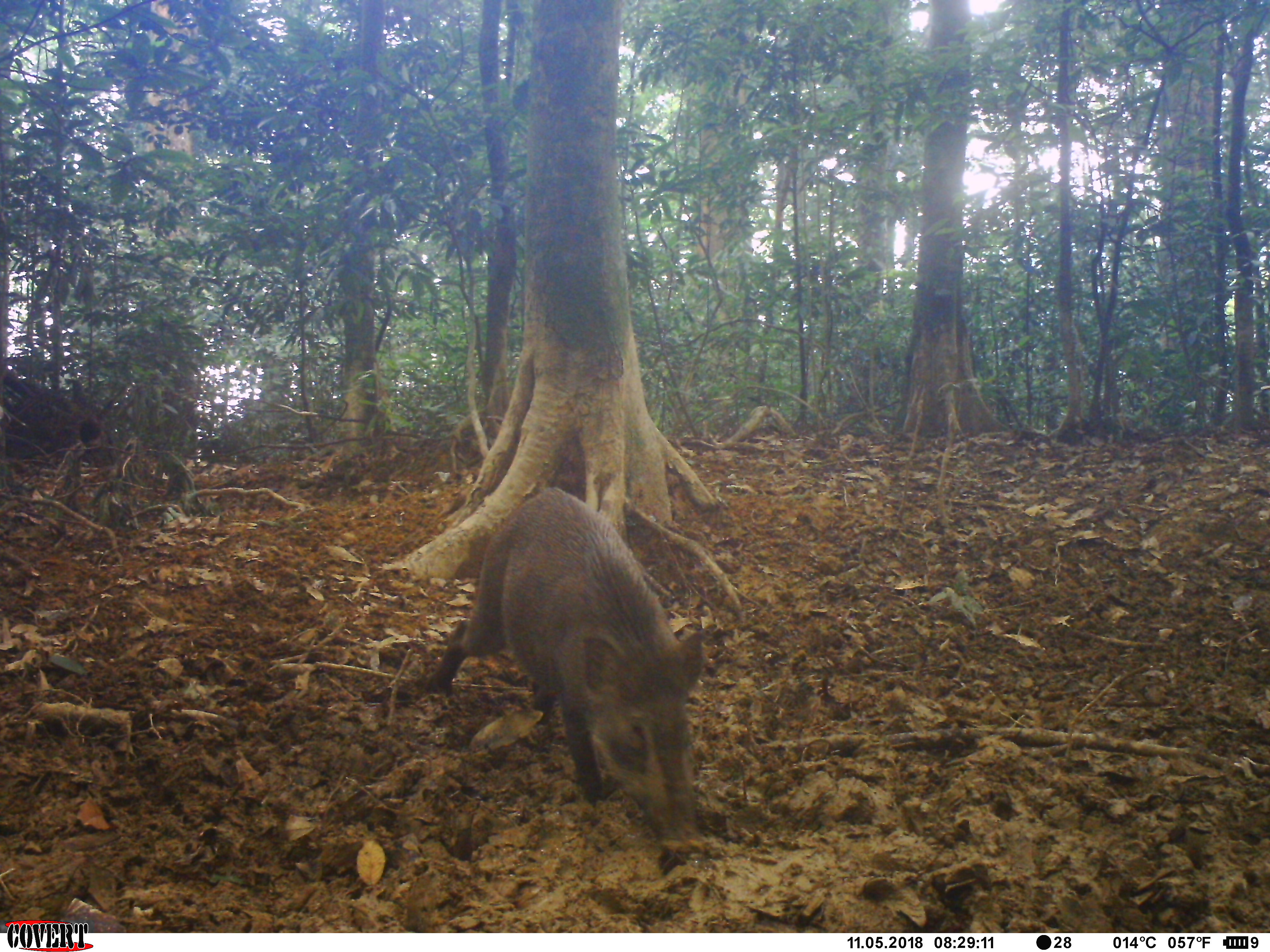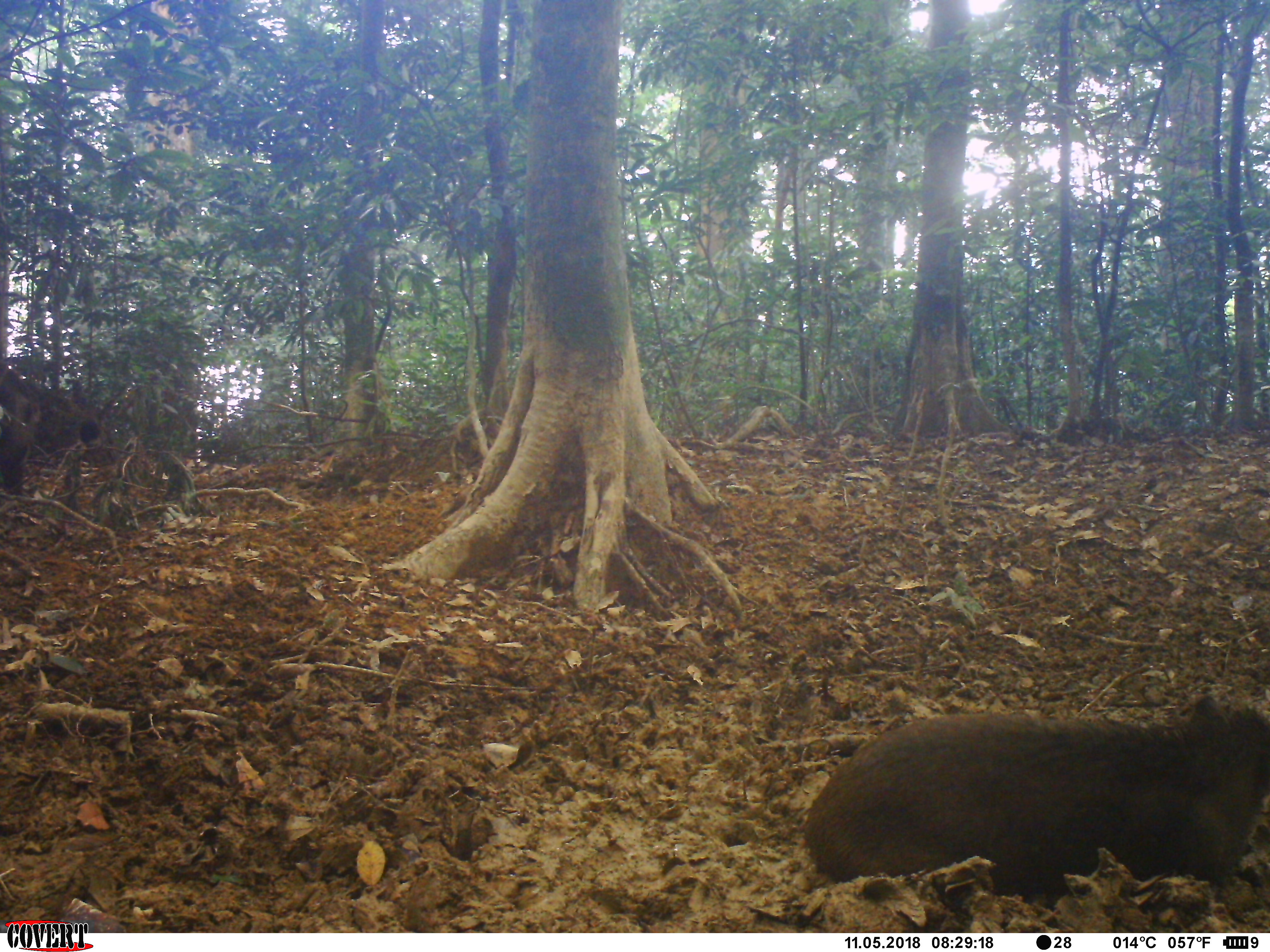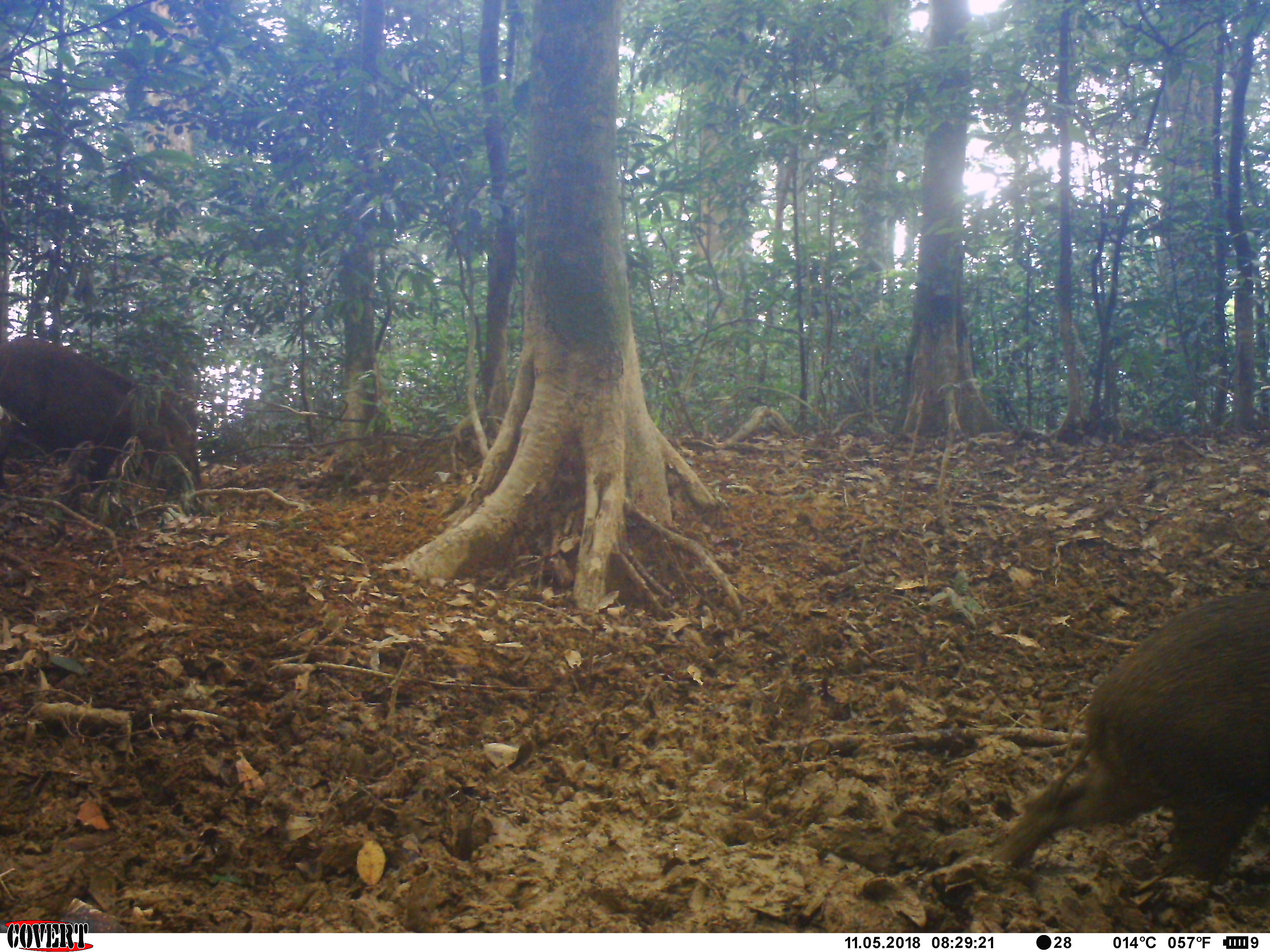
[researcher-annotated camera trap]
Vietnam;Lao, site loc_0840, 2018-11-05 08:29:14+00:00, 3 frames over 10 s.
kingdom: Animalia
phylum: Chordata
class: Mammalia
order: Artiodactyla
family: Suidae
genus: Sus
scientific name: Sus scrofa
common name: eurasian wild pig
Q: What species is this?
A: Eurasian wild pig (Sus scrofa).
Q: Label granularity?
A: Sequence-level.